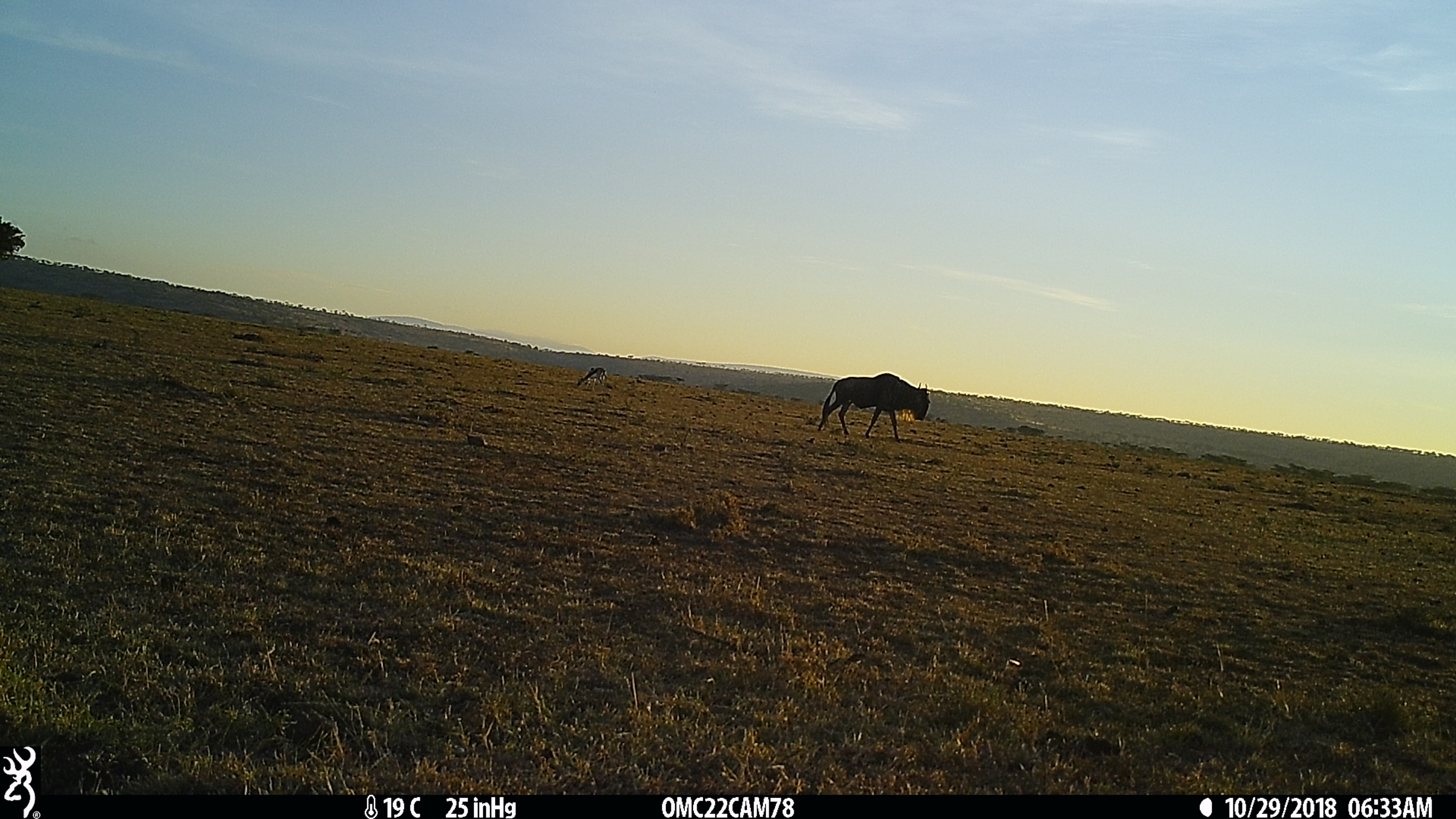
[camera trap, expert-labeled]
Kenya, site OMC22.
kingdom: Animalia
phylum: Chordata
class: Mammalia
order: Artiodactyla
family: Bovidae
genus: Connochaetes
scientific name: Connochaetes taurinus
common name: blue wildebeest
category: wildebeest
Wildebeest (blue wildebeest) (Connochaetes taurinus).